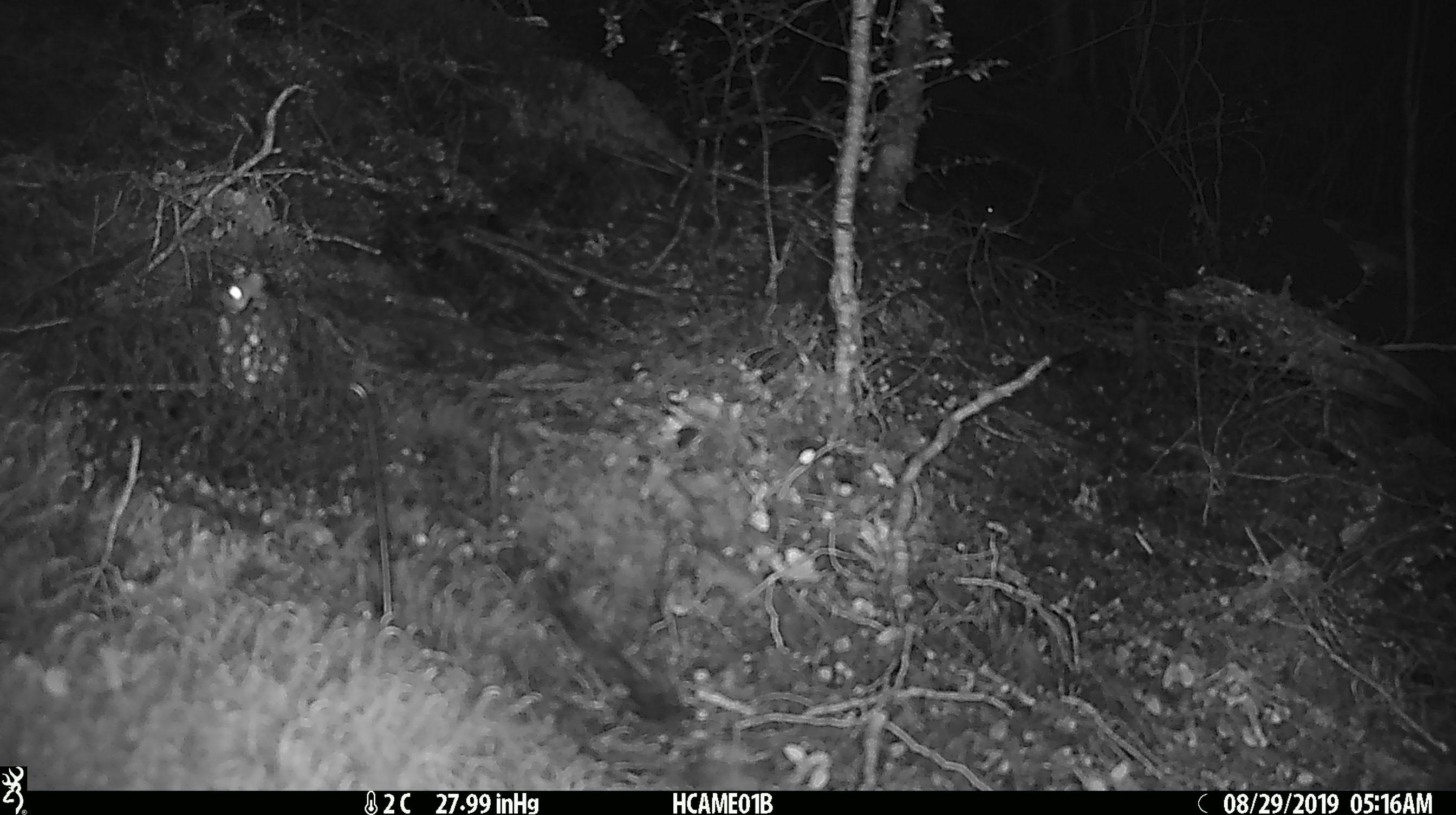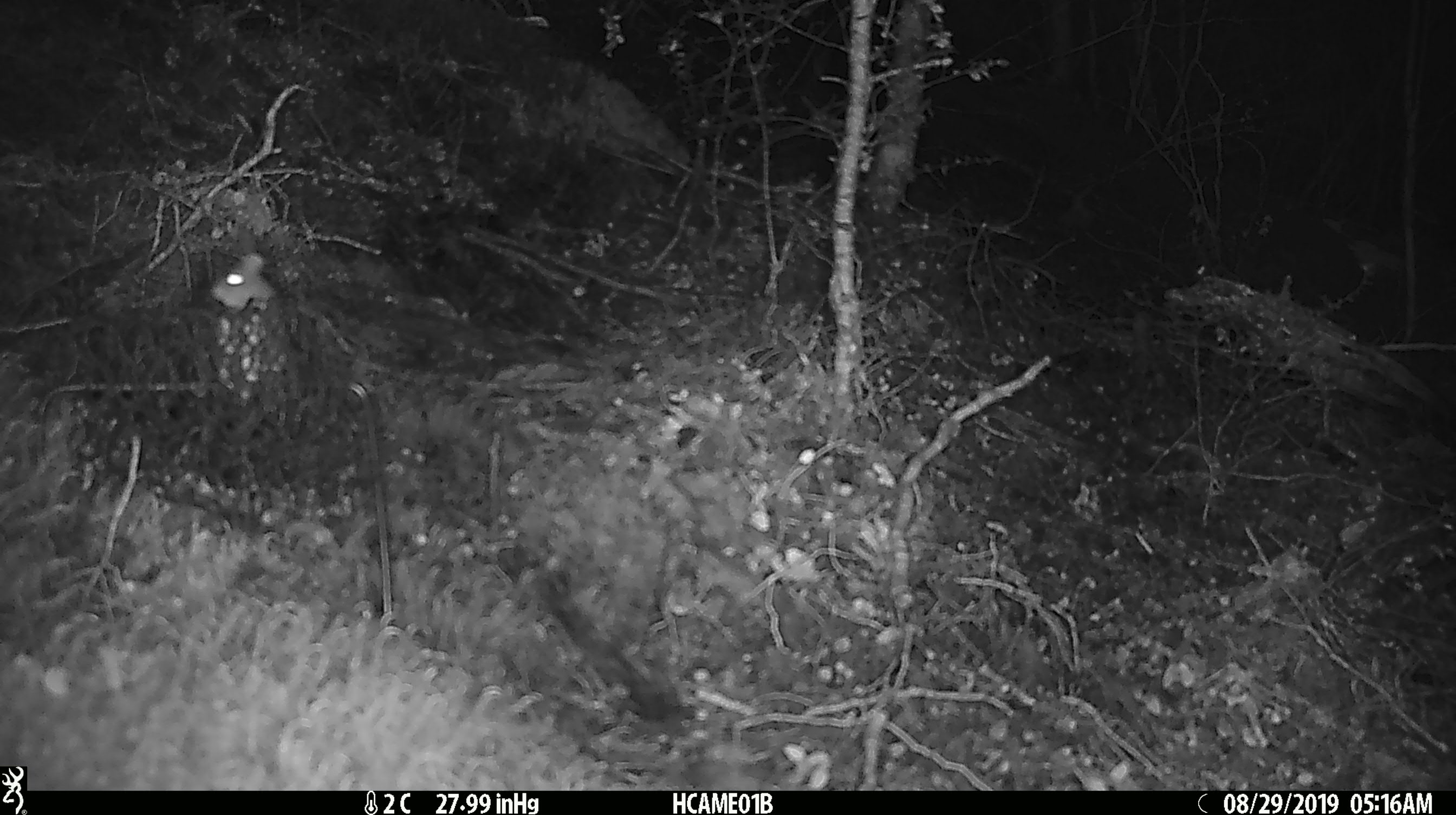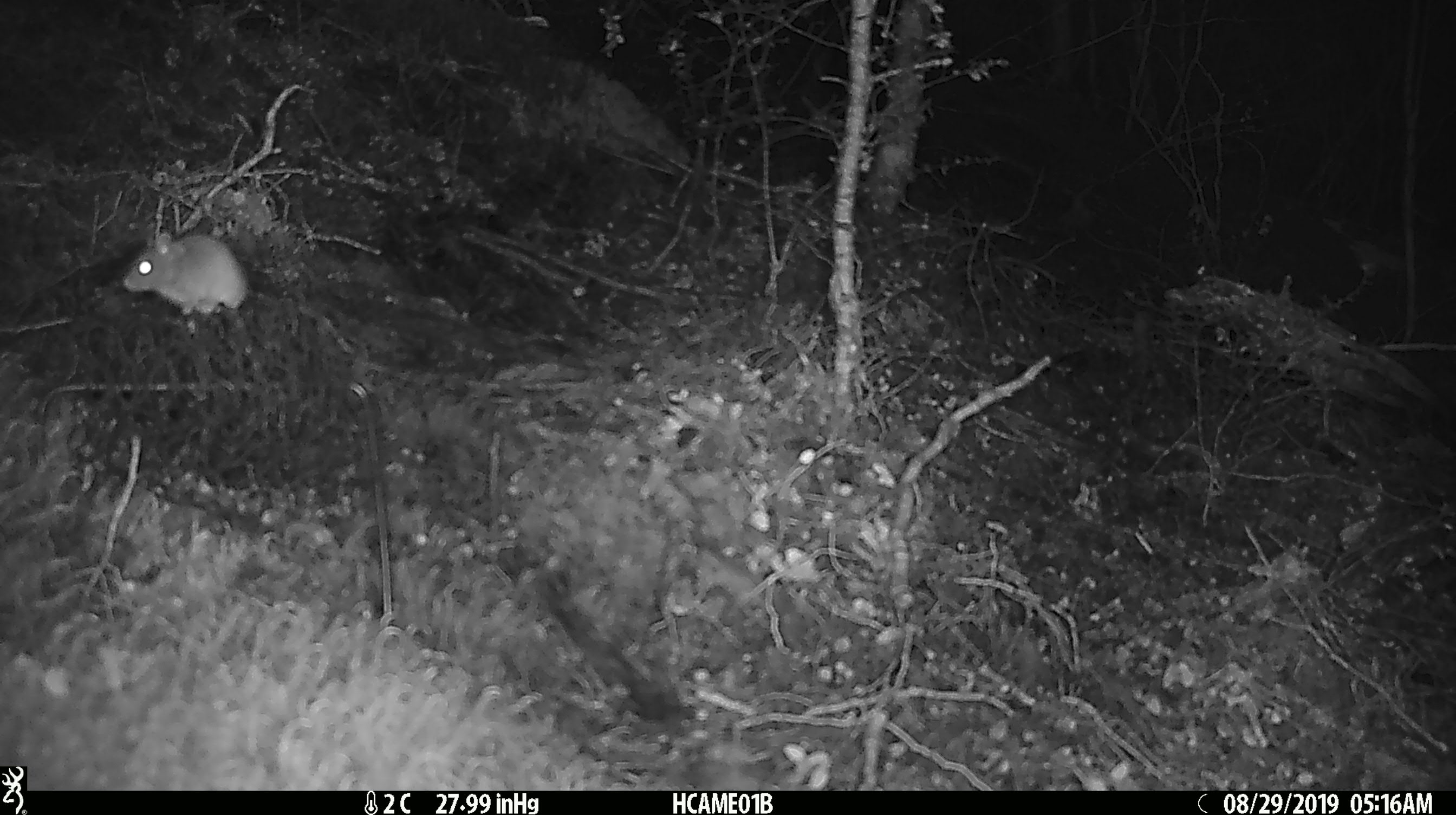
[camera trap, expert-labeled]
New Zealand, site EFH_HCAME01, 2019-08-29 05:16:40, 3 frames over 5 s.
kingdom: Animalia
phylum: Chordata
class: Mammalia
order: Rodentia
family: Muridae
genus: Mus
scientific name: Mus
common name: mouse